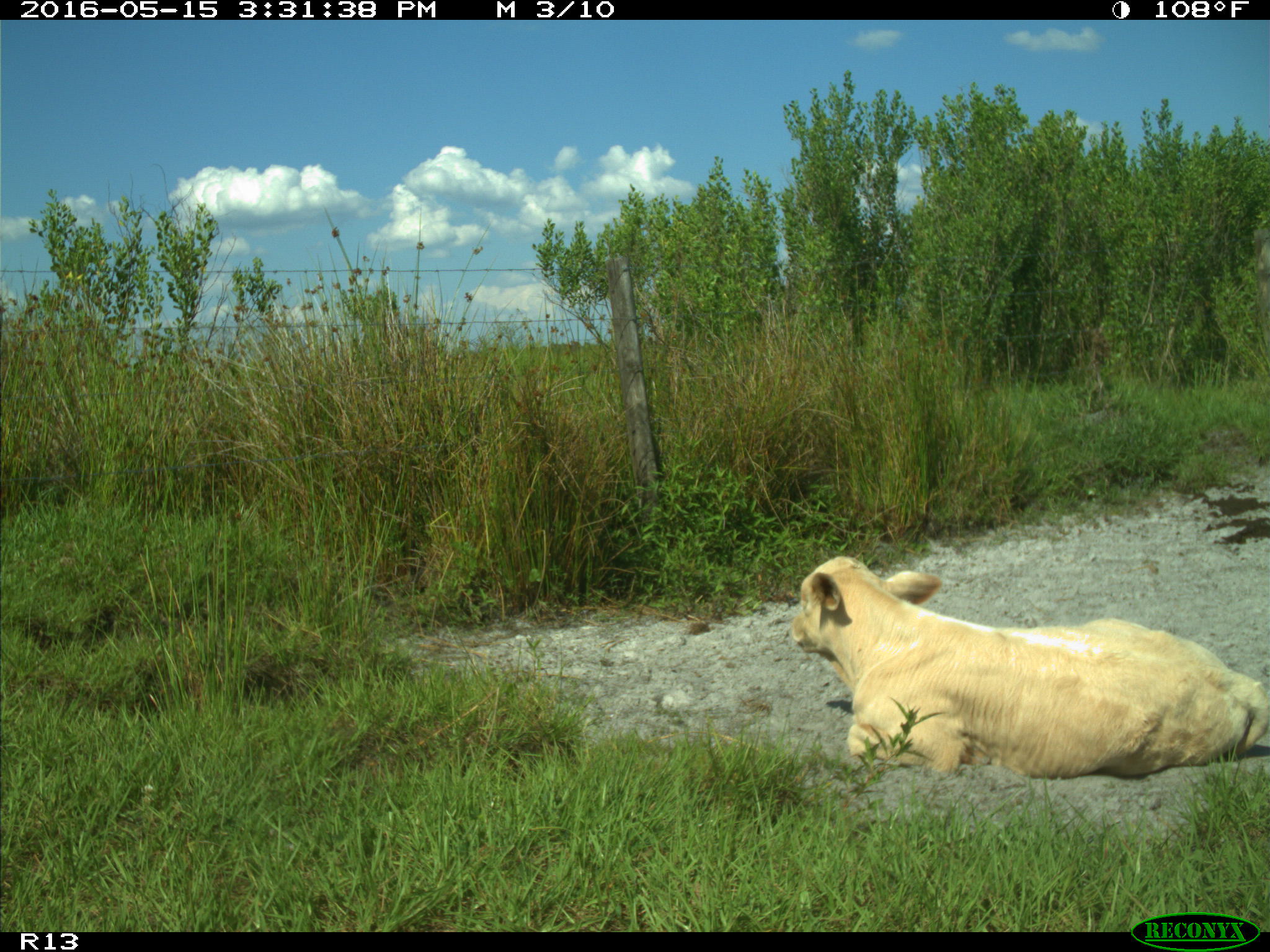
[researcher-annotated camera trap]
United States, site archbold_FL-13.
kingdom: Animalia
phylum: Chordata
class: Mammalia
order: Artiodactyla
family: Bovidae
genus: Bos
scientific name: Bos taurus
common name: domestic cow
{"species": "Bos taurus (domestic cow)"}